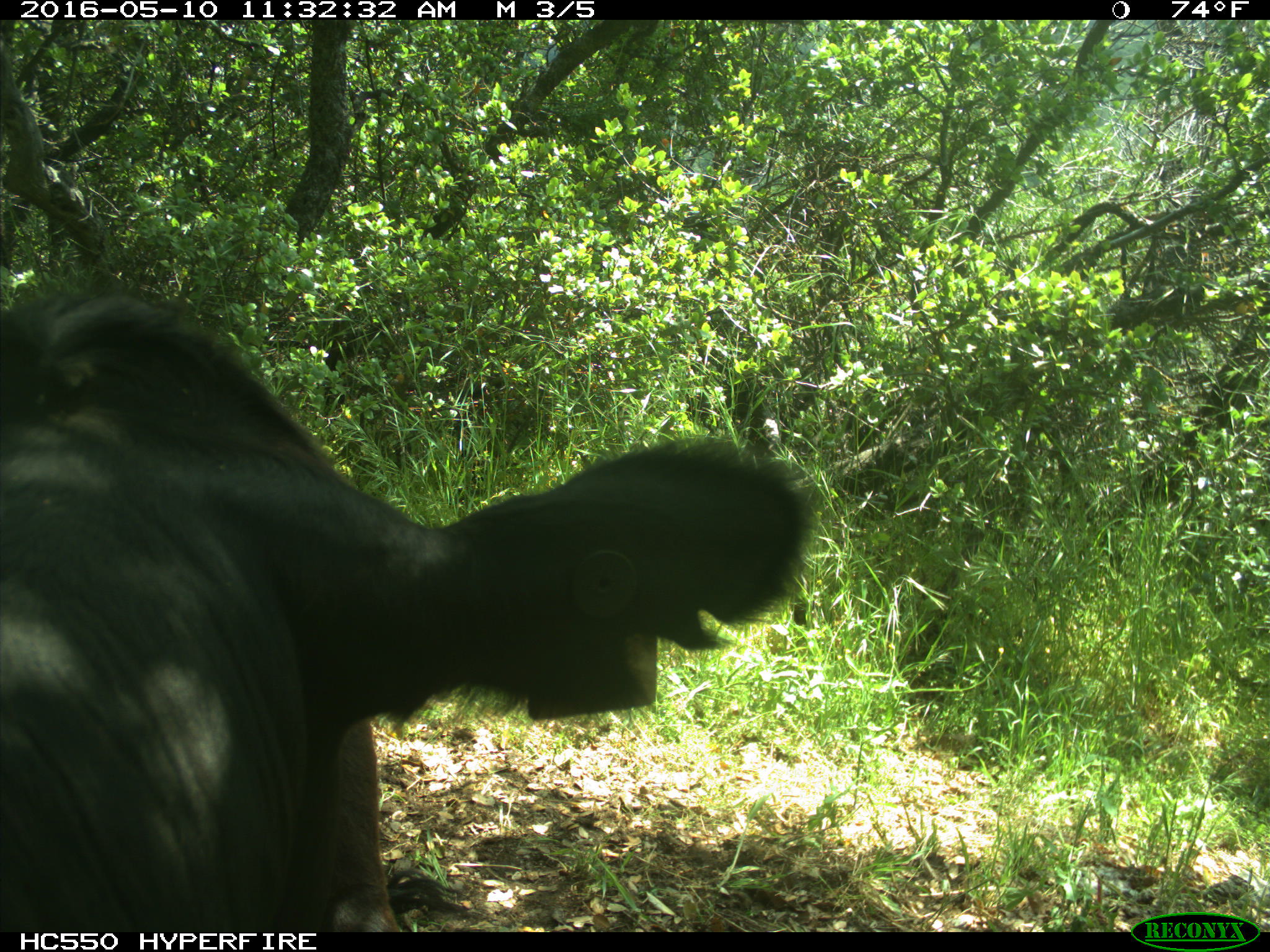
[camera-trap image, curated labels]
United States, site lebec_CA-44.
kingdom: Animalia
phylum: Chordata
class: Mammalia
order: Artiodactyla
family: Bovidae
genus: Bos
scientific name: Bos taurus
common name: domestic cow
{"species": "Bos taurus (domestic cow)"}